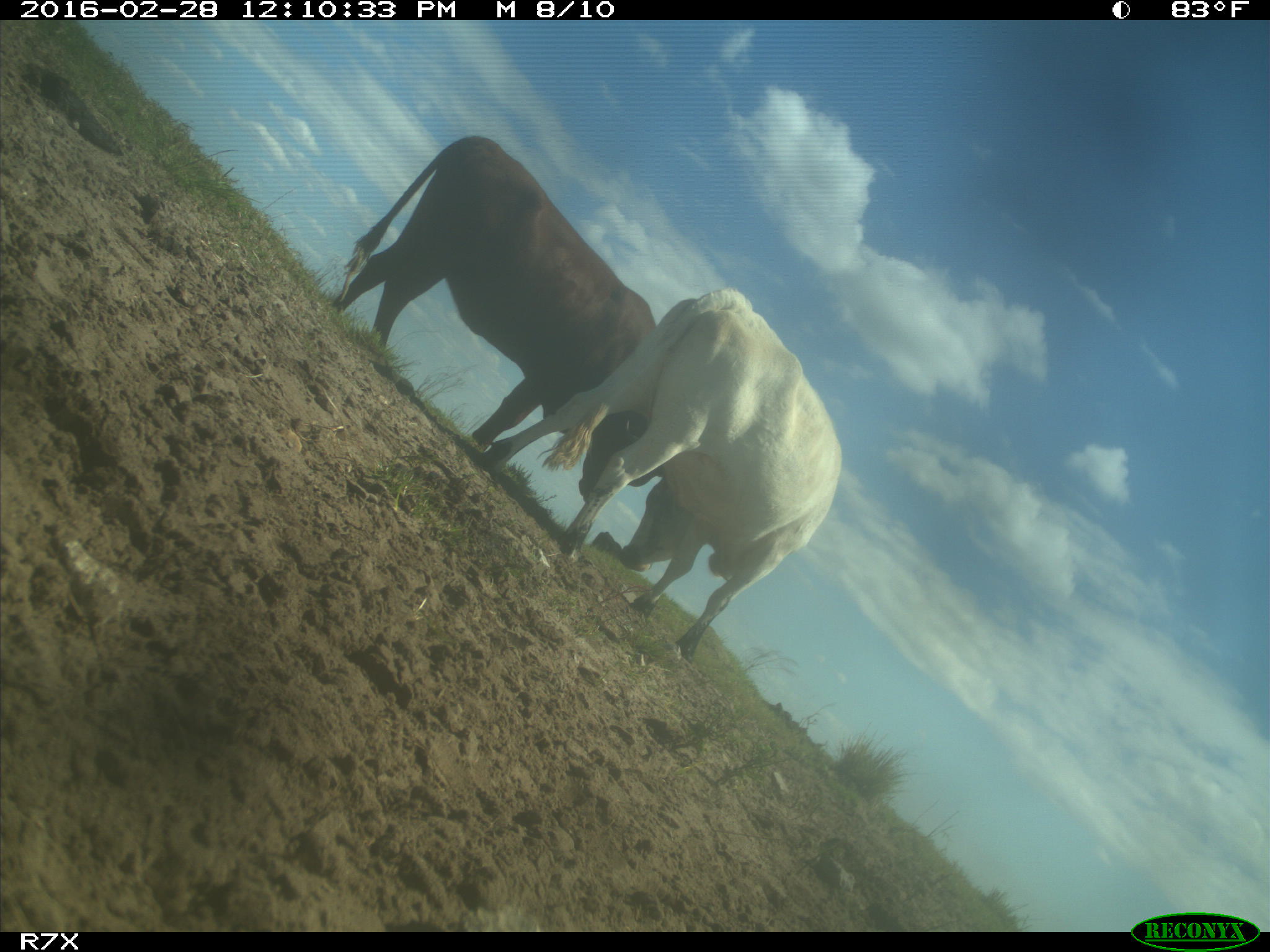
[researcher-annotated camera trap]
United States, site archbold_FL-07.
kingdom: Animalia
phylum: Chordata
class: Mammalia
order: Artiodactyla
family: Bovidae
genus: Bos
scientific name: Bos taurus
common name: domestic cow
Bos taurus (domestic cow).